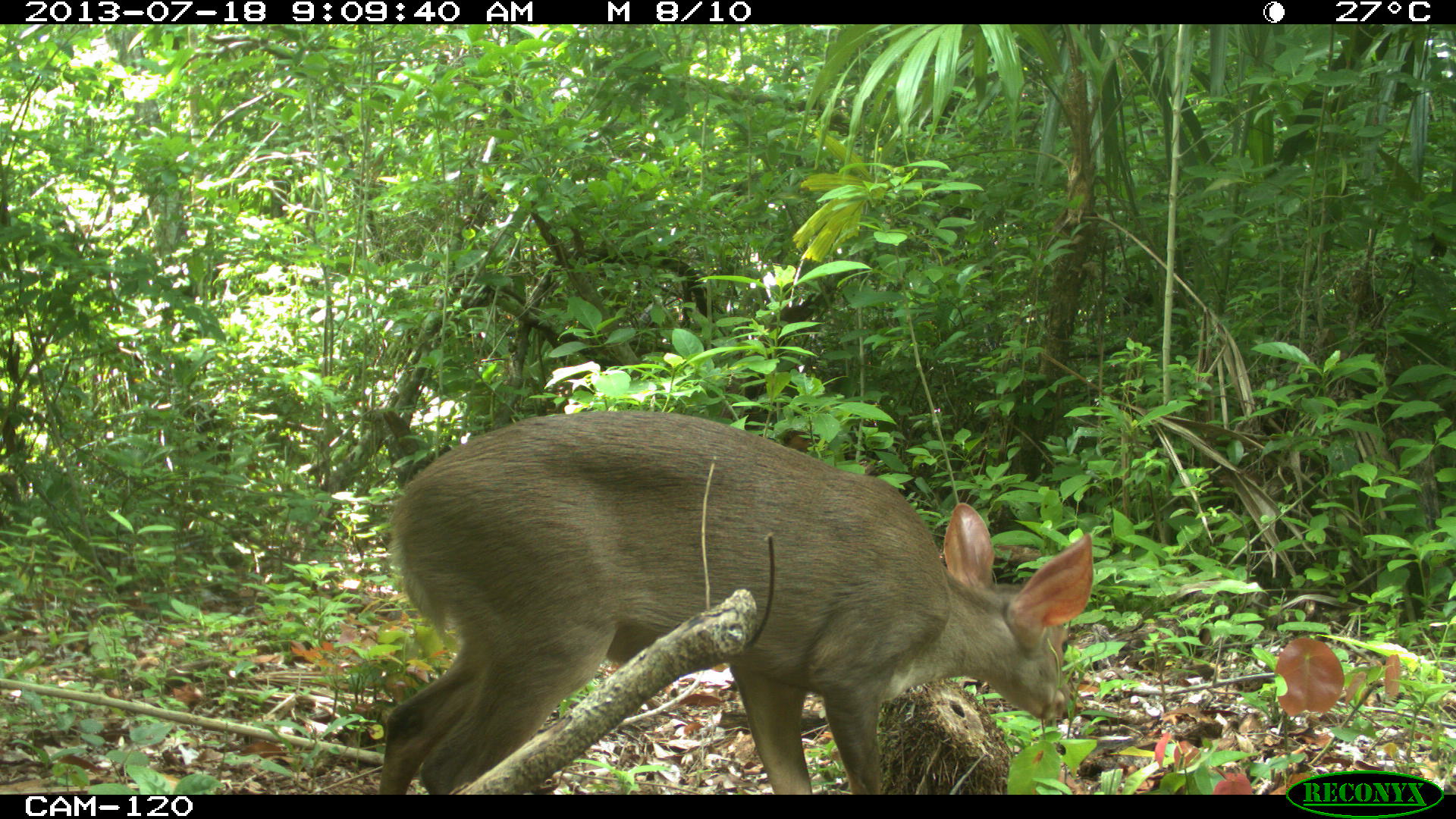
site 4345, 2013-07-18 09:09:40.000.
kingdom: Animalia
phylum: Chordata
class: Mammalia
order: Artiodactyla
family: Cervidae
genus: Odocoileus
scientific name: Odocoileus virginianus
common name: white-tailed deer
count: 1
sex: female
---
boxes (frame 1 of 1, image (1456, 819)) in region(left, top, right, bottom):
odocoileus virginianus: region(380, 410, 1094, 794)